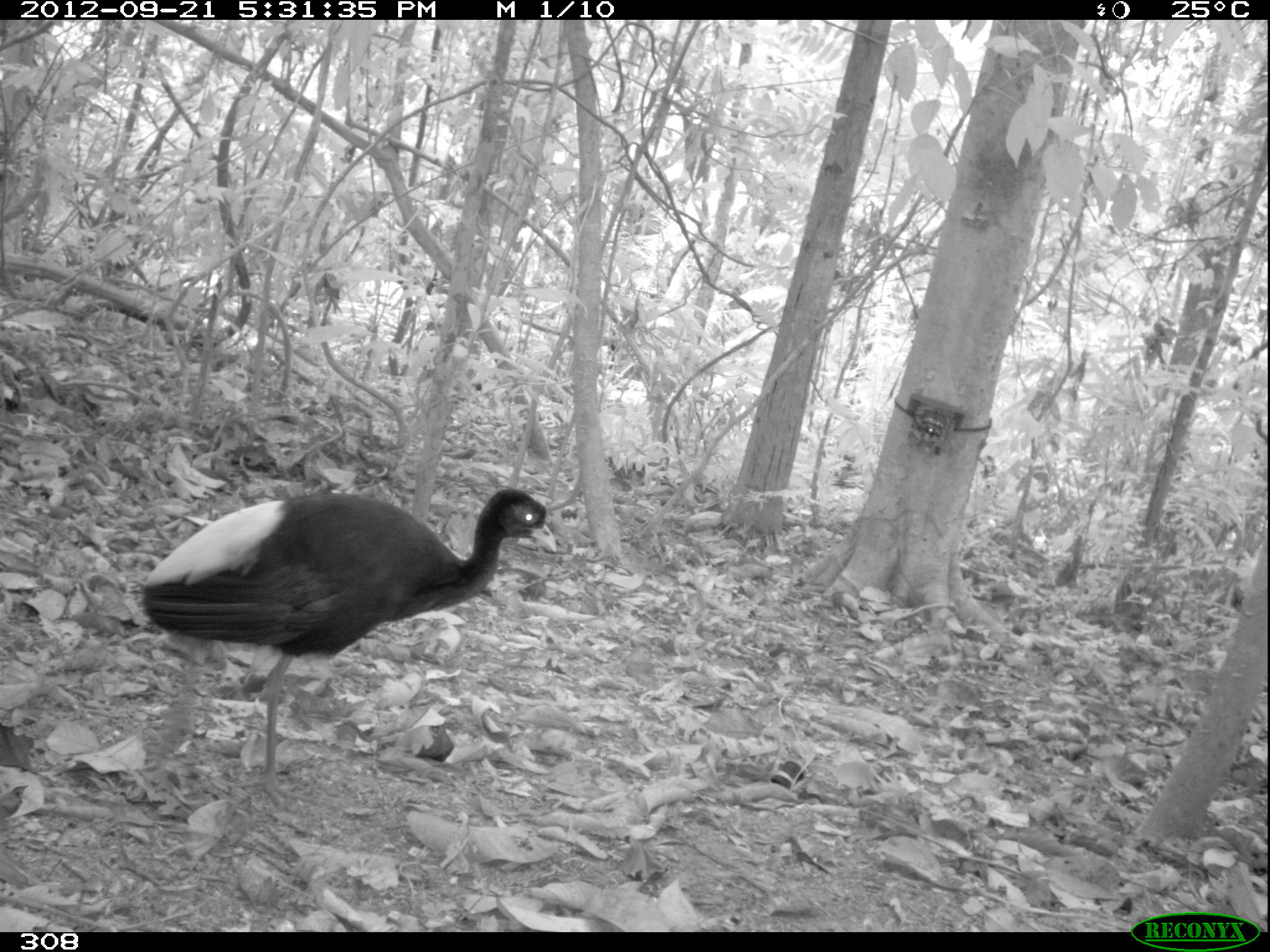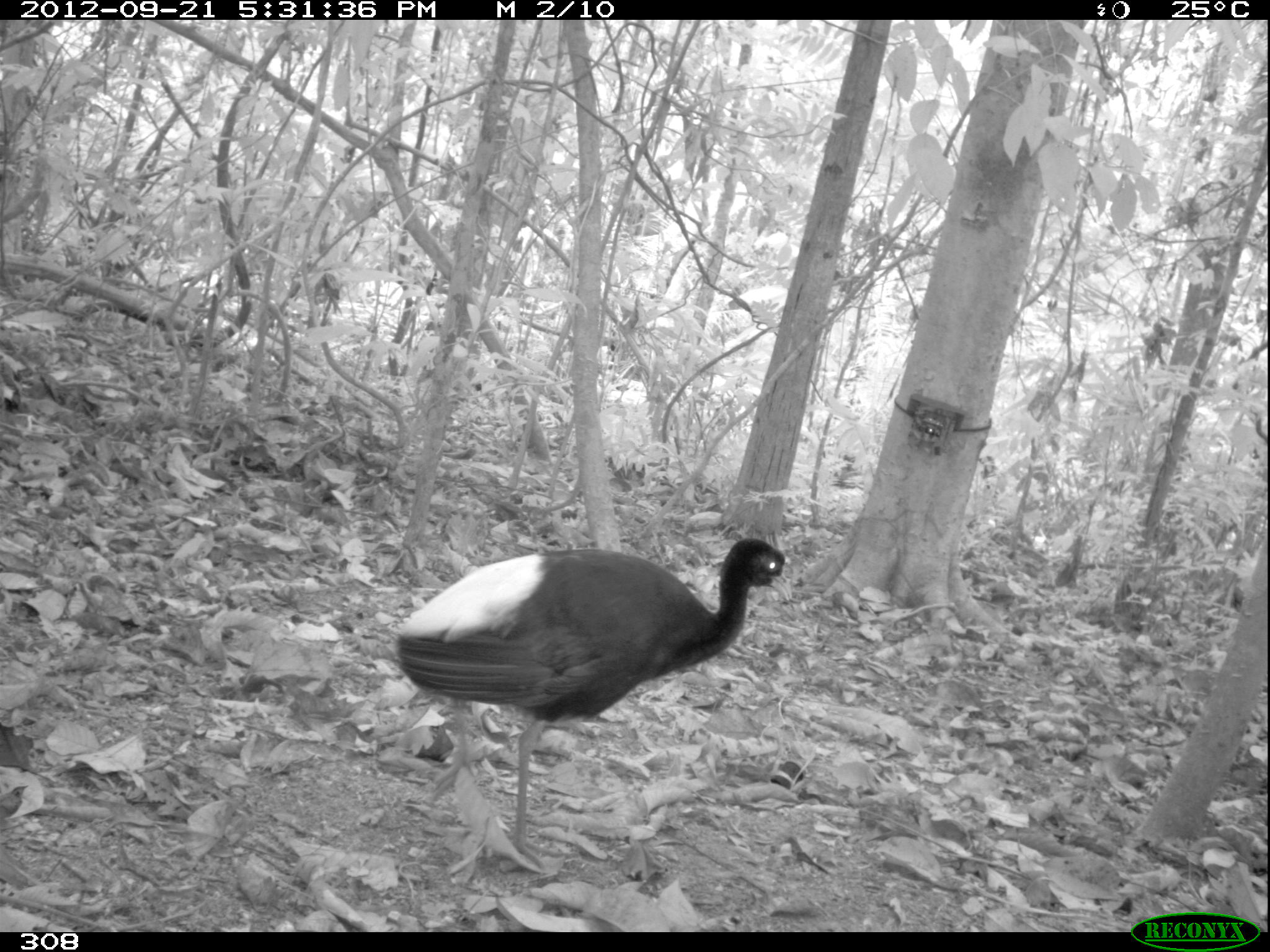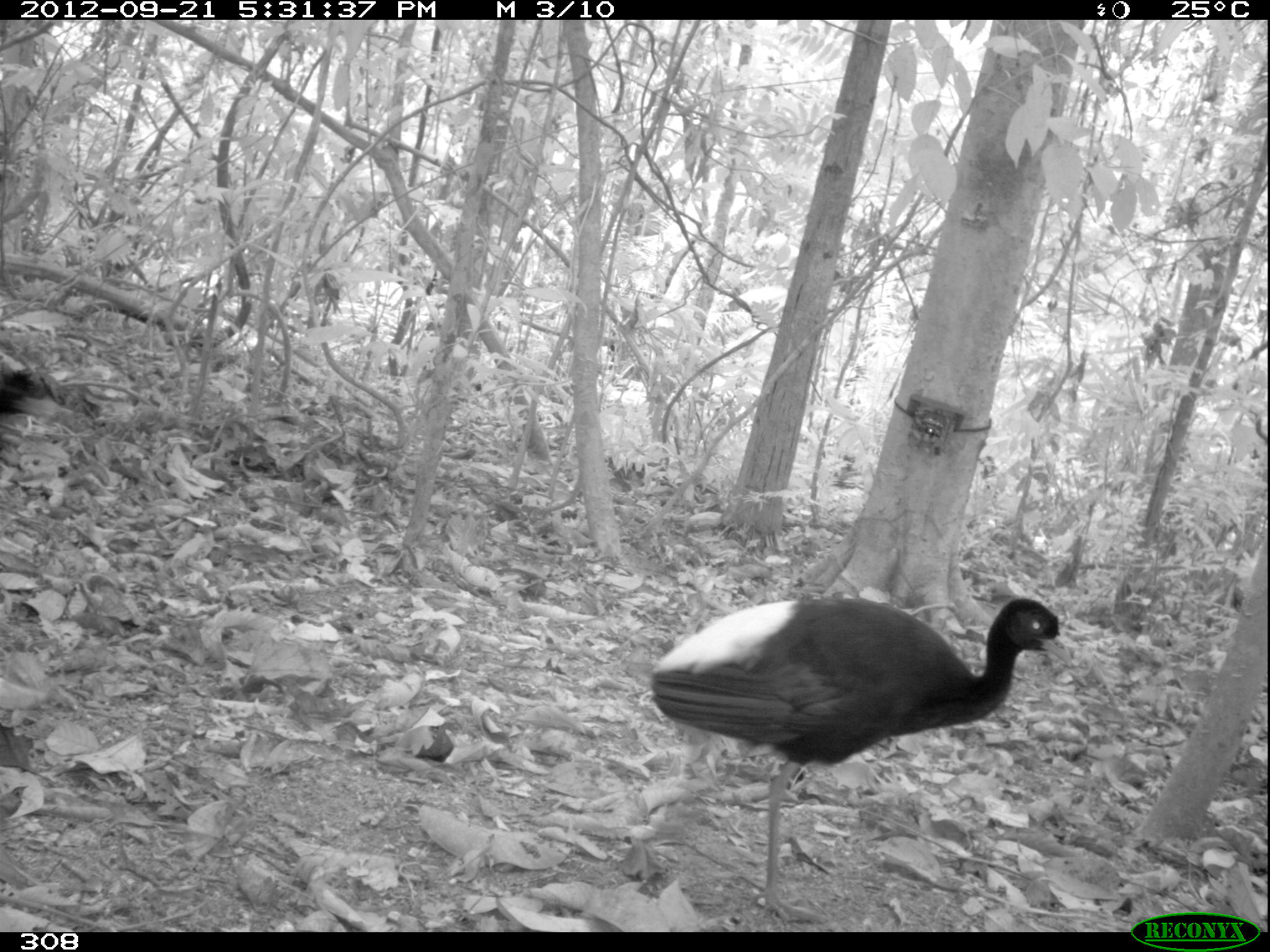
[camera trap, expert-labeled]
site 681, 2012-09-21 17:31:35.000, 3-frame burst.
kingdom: Animalia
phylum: Chordata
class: Aves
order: Gruiformes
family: Psophiidae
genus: Psophia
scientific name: Psophia leucoptera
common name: pale-winged trumpeter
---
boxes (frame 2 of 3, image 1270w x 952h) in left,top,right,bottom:
psophia leucoptera: 391,536,793,867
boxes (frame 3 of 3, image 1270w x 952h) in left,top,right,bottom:
psophia leucoptera: 649,596,1078,927; 0,357,51,457